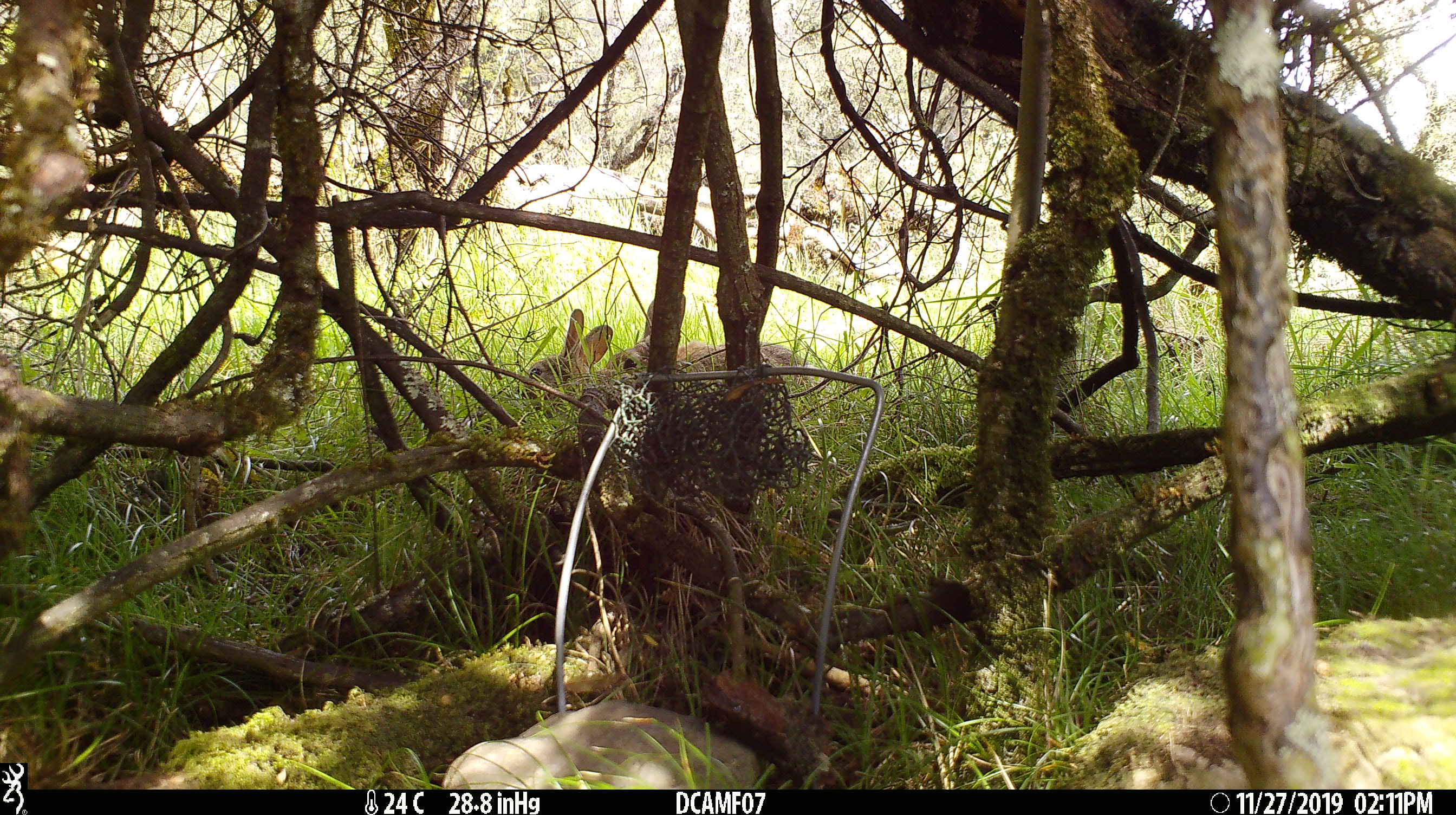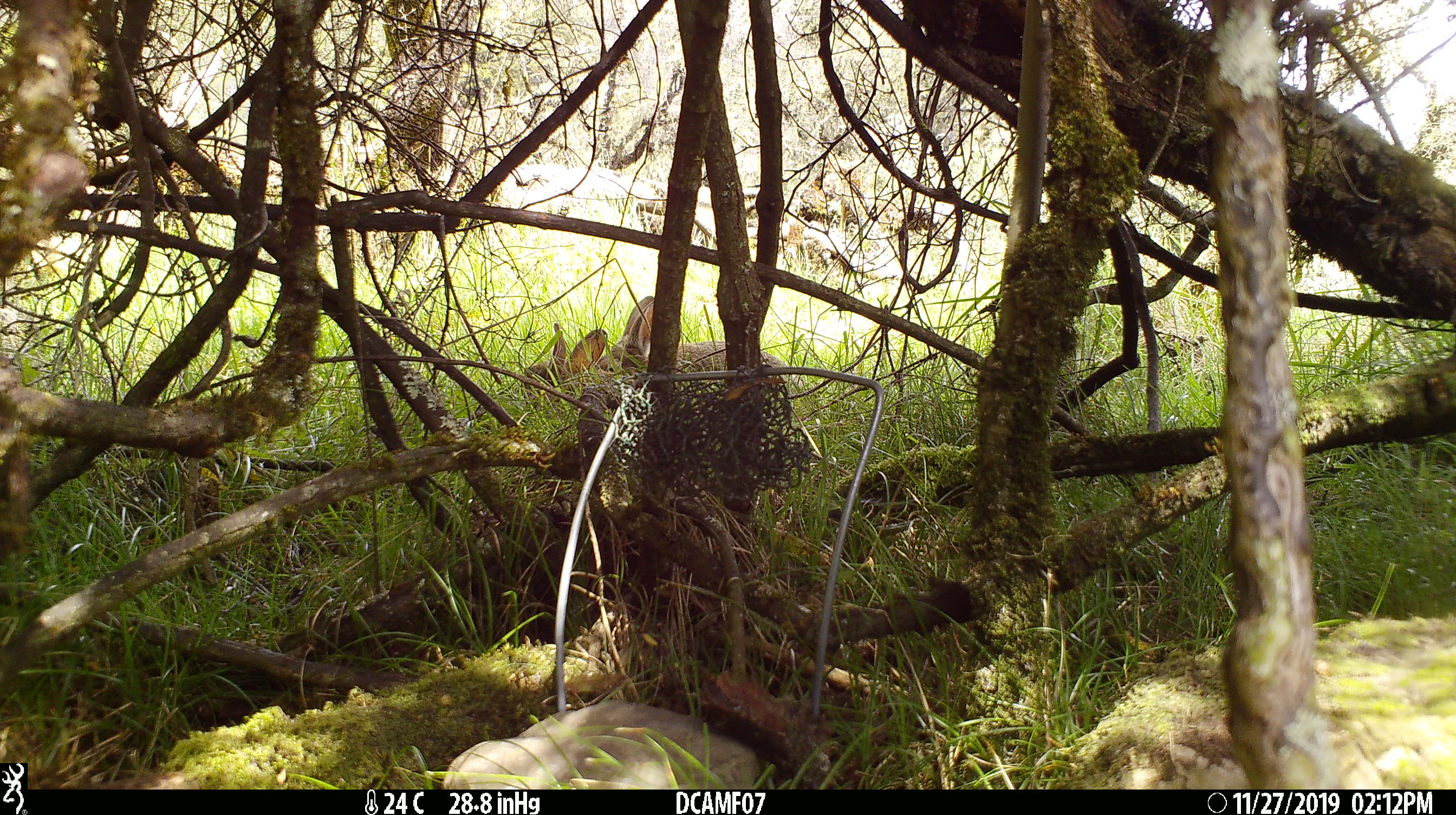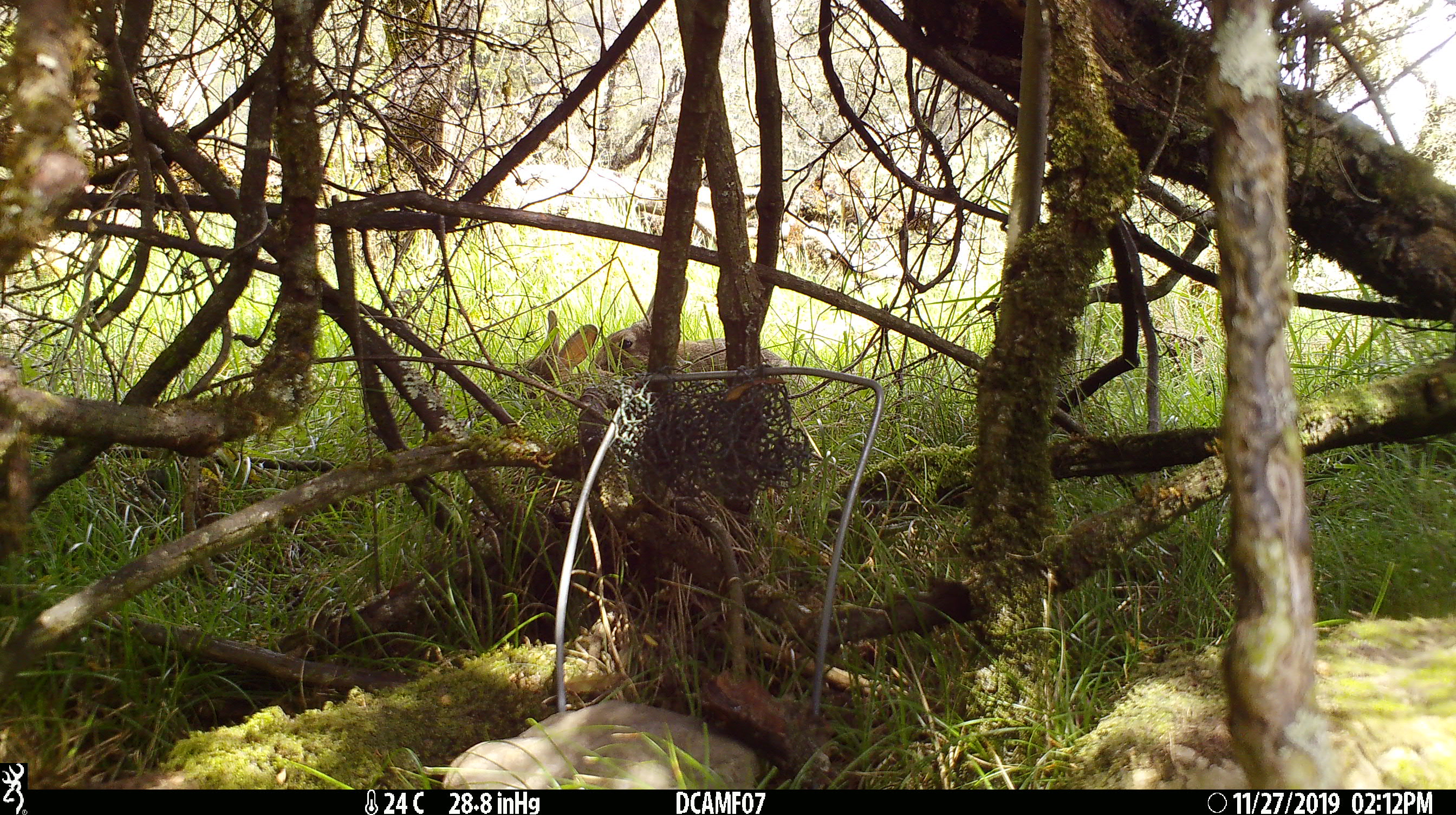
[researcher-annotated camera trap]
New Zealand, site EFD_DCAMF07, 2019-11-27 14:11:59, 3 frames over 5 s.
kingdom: Animalia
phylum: Chordata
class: Mammalia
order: Lagomorpha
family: Leporidae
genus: Oryctolagus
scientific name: Oryctolagus cuniculus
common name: european rabbit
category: rabbit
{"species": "rabbit (european rabbit) (Oryctolagus cuniculus)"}